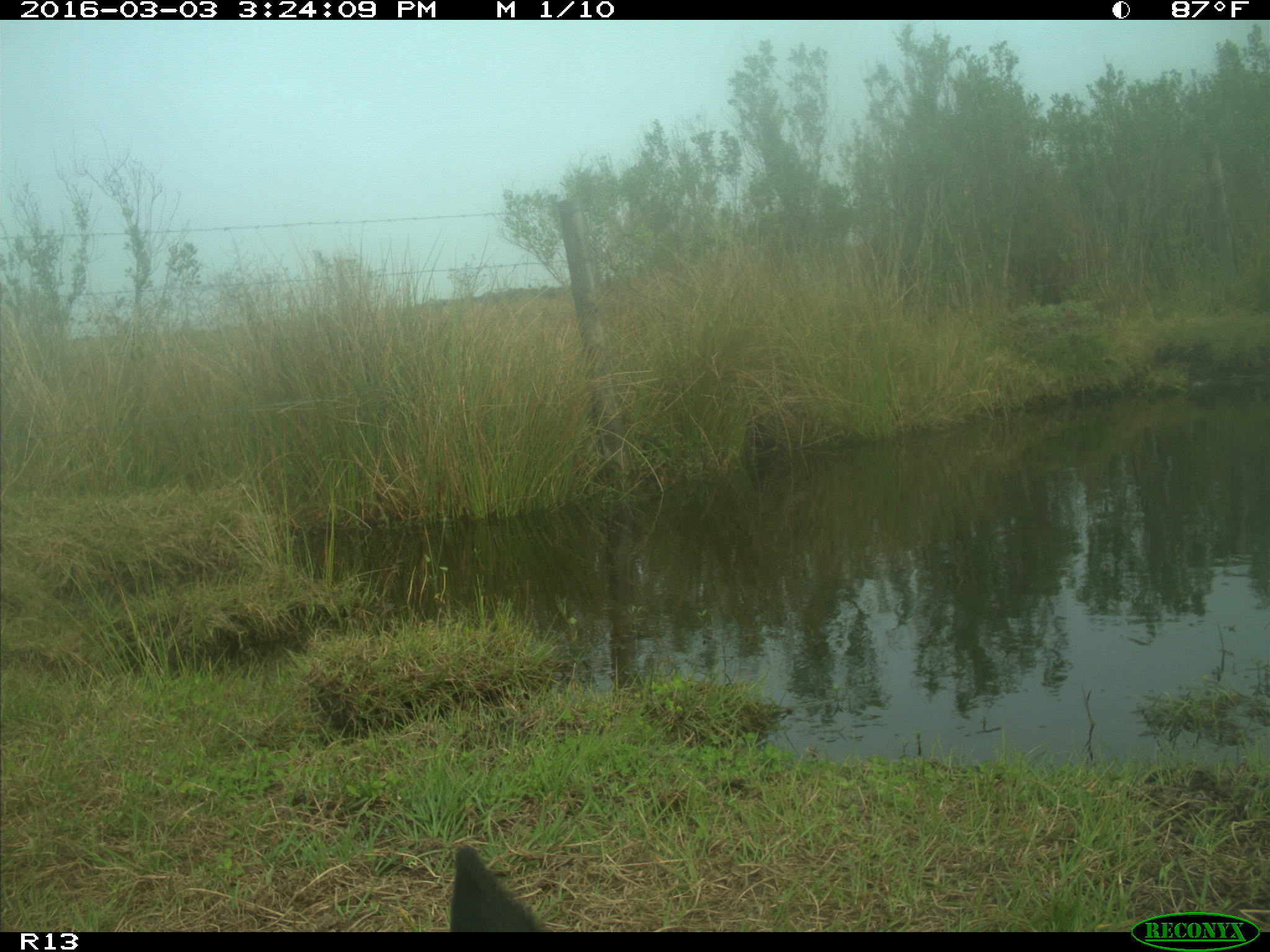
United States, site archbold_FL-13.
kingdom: Animalia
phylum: Chordata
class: Mammalia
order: Artiodactyla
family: Bovidae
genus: Bos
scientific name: Bos taurus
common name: domestic cow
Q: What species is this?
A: Bos taurus (domestic cow).